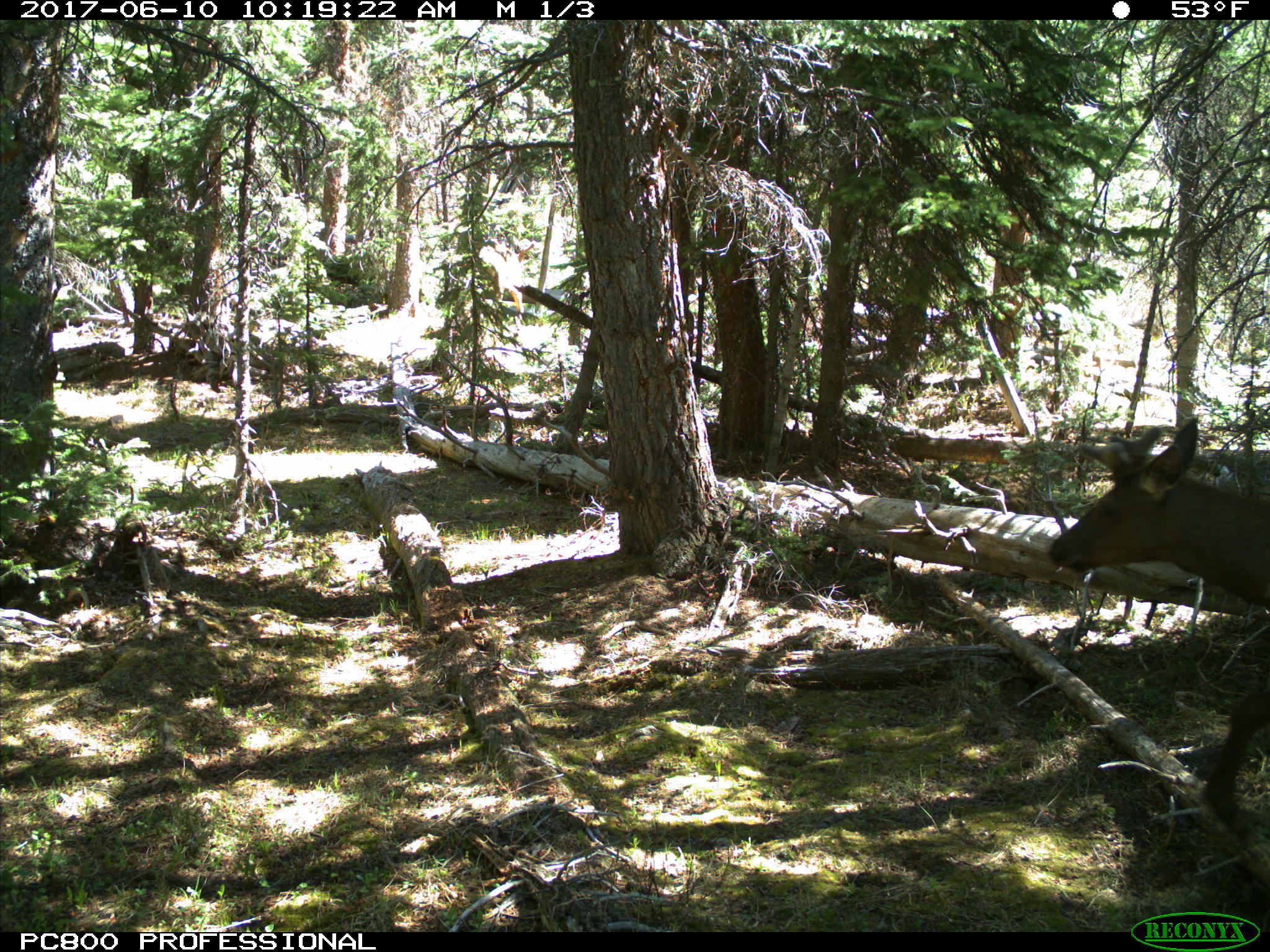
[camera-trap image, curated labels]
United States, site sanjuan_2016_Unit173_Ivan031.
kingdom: Animalia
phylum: Chordata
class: Mammalia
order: Artiodactyla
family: Cervidae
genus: Cervus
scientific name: Cervus elaphus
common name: red deer